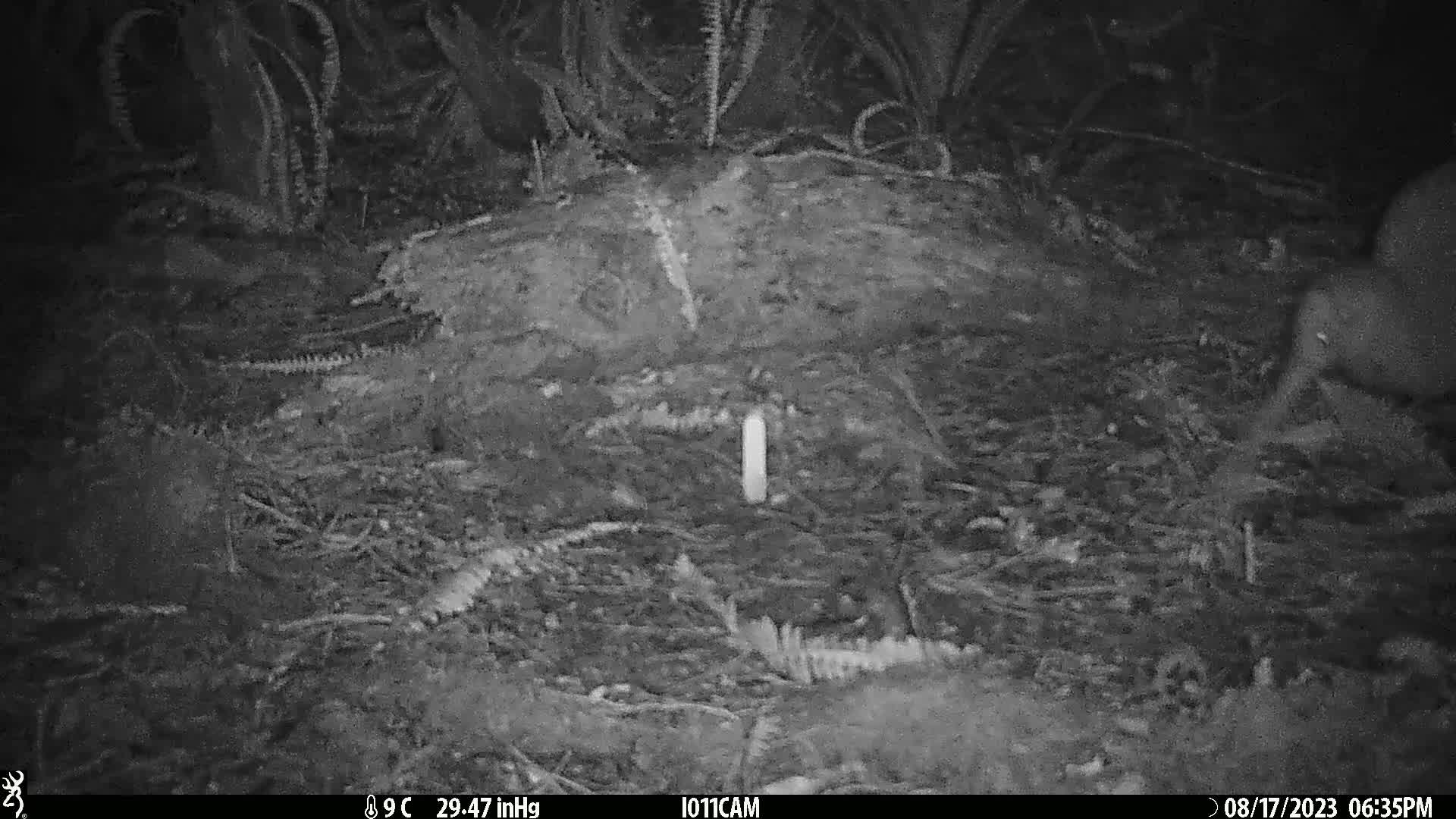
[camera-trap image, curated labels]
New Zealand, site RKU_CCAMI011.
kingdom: Animalia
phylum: Chordata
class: Aves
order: Apterygiformes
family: Apterygidae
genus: Apteryx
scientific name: Apteryx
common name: kiwi